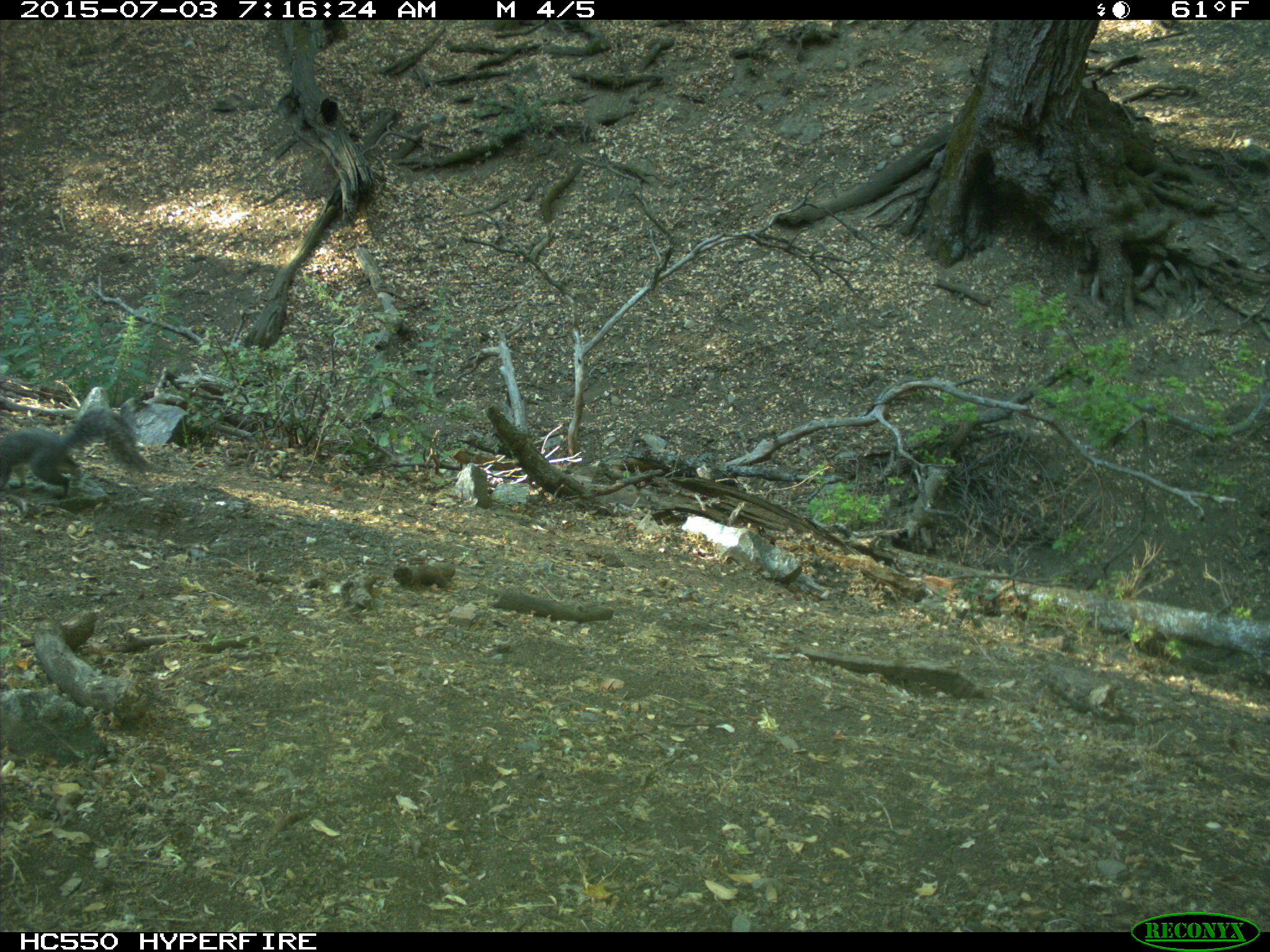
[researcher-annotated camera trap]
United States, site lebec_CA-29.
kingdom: Animalia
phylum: Chordata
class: Mammalia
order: Rodentia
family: Sciuridae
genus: Sciurus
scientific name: Sciurus carolinensis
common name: eastern gray squirrel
Sciurus carolinensis (eastern gray squirrel).